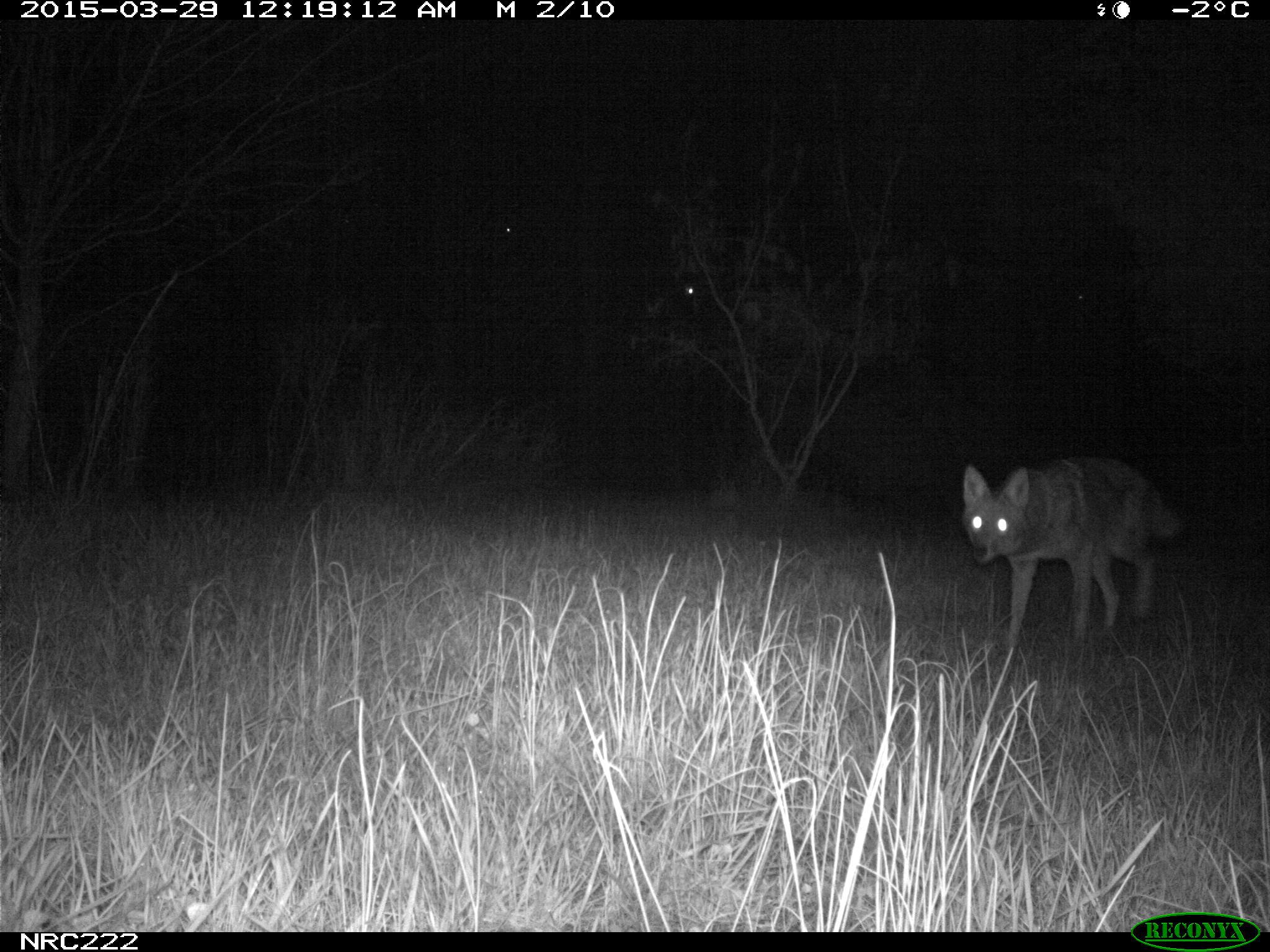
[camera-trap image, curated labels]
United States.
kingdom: Animalia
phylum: Chordata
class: Mammalia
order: Carnivora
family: Canidae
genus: Canis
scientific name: Canis latrans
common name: coyote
Coyote (Canis latrans).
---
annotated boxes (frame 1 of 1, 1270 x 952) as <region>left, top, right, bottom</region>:
Coyote: <region>958, 449, 1202, 664</region>